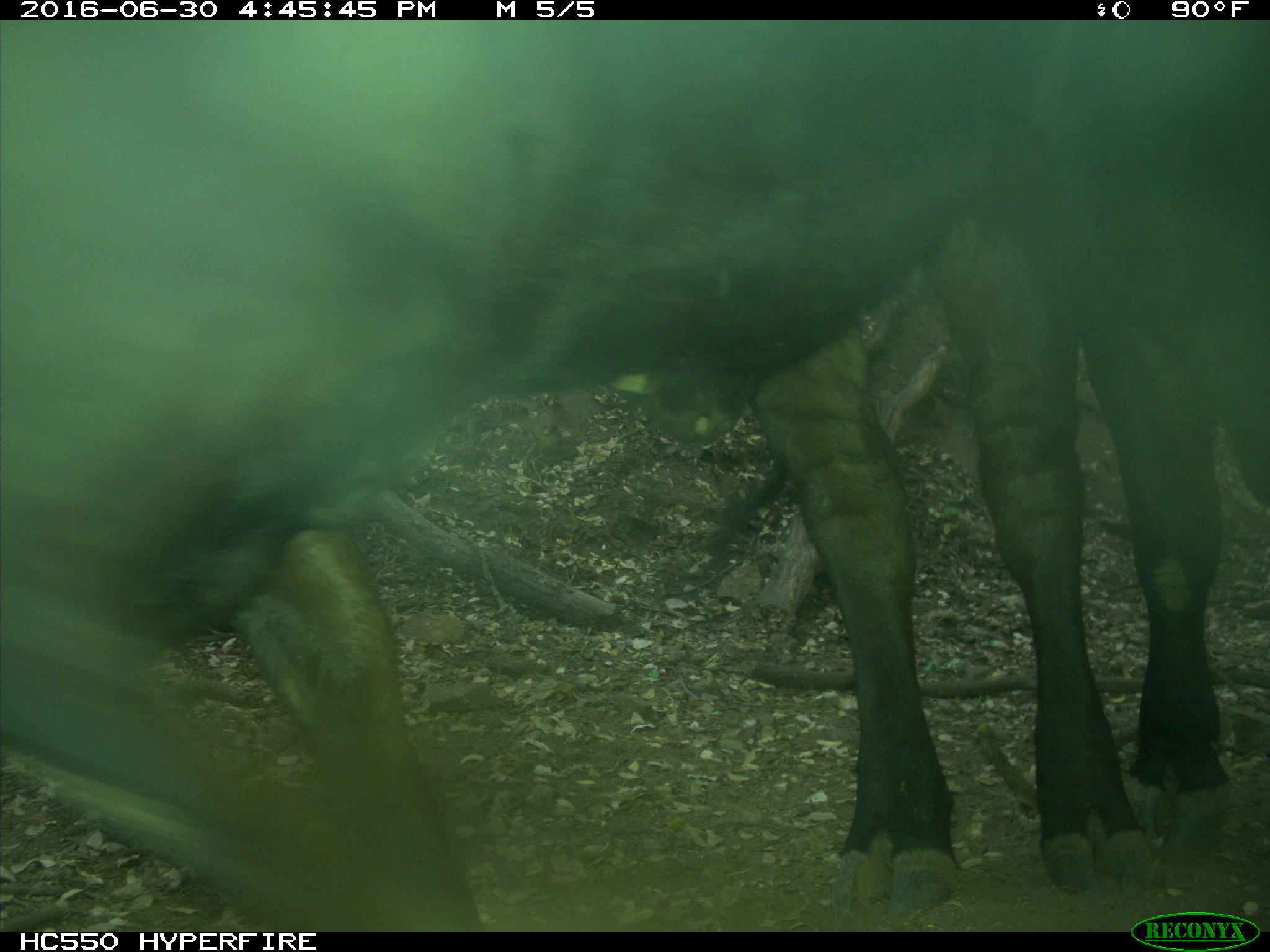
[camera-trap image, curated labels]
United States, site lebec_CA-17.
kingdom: Animalia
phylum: Chordata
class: Mammalia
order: Artiodactyla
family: Bovidae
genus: Bos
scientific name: Bos taurus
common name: domestic cow